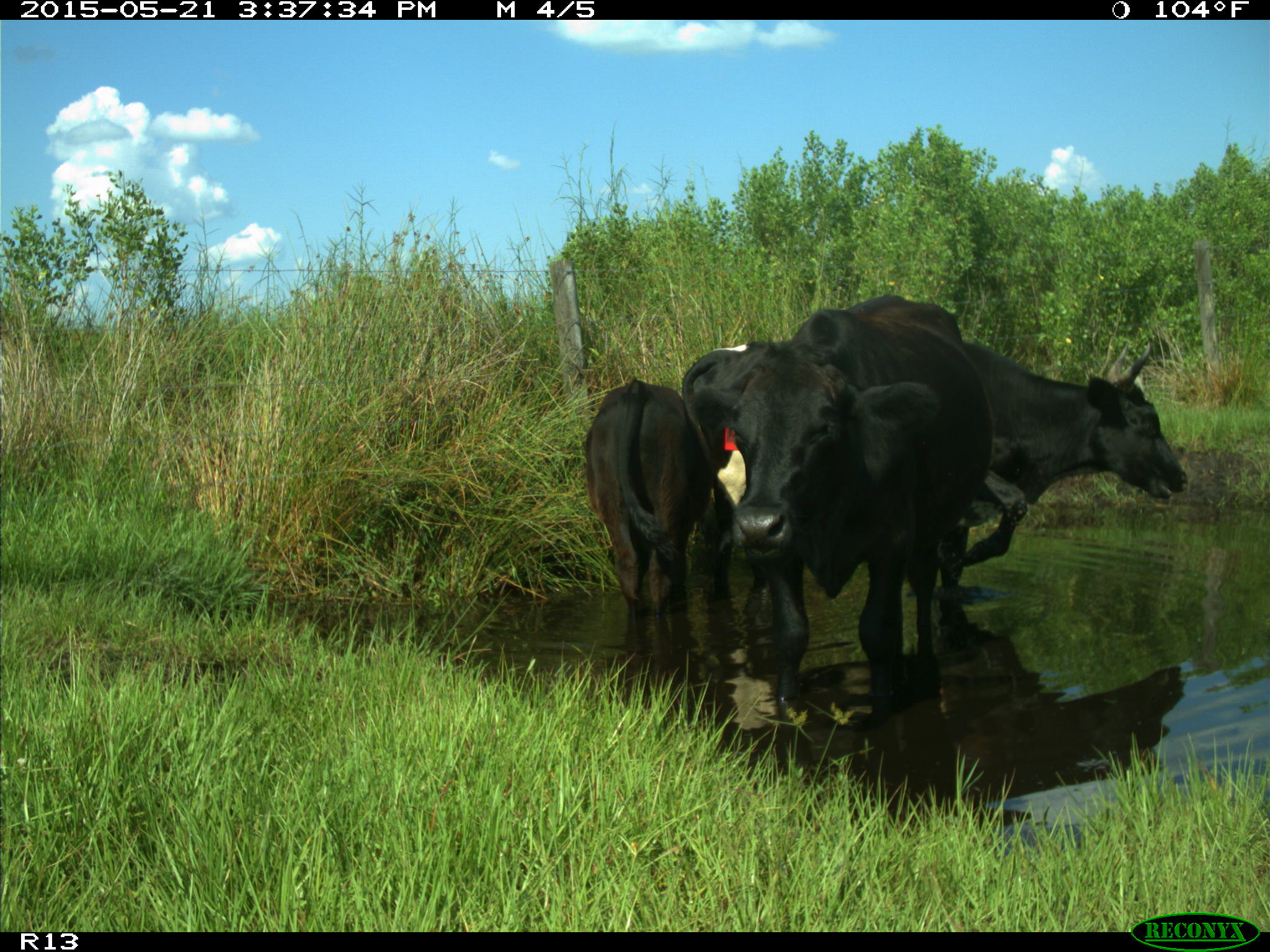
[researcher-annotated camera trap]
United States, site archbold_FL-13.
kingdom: Animalia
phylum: Chordata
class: Mammalia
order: Artiodactyla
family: Bovidae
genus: Bos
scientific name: Bos taurus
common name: domestic cow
Bos taurus (domestic cow).